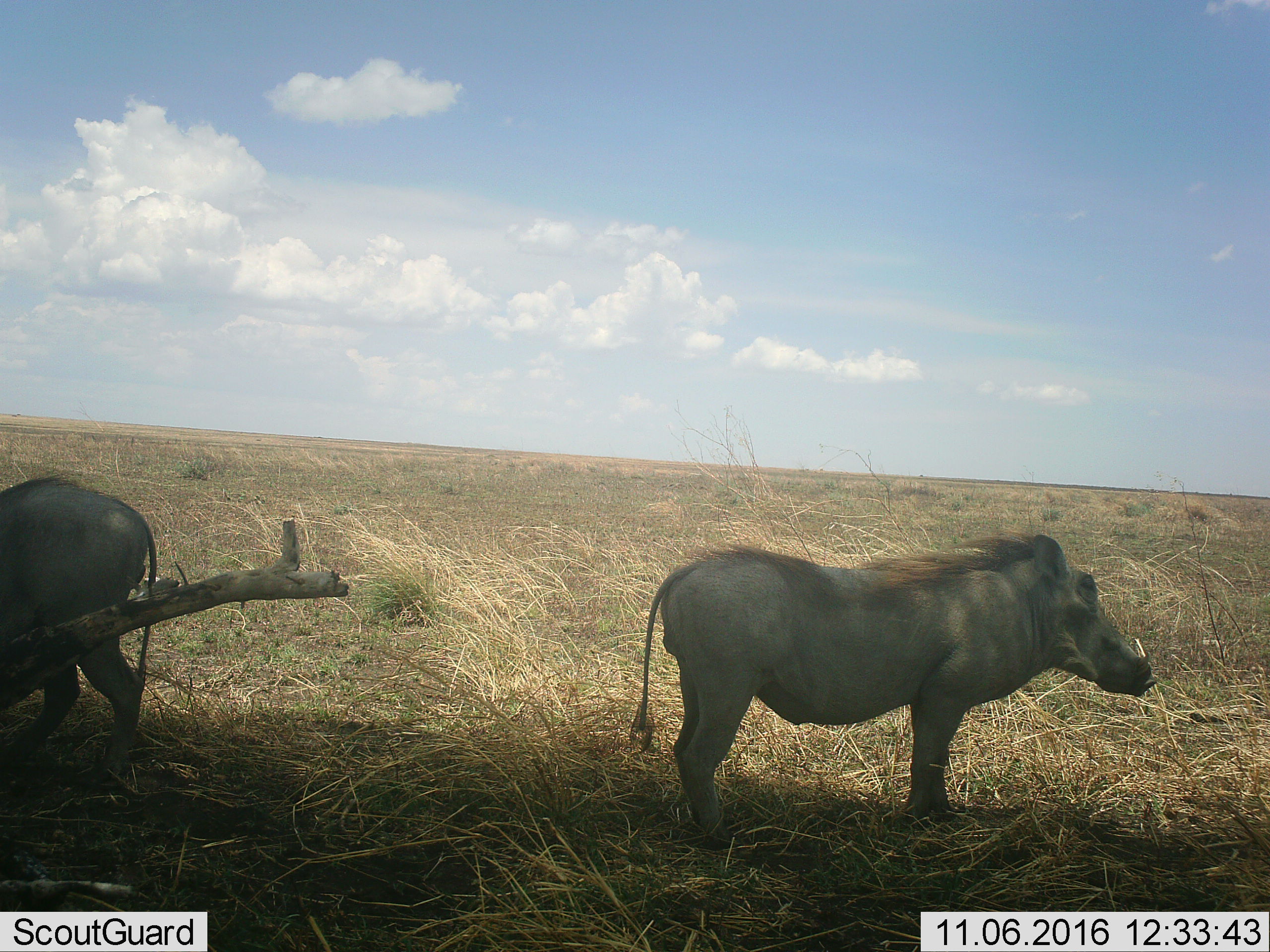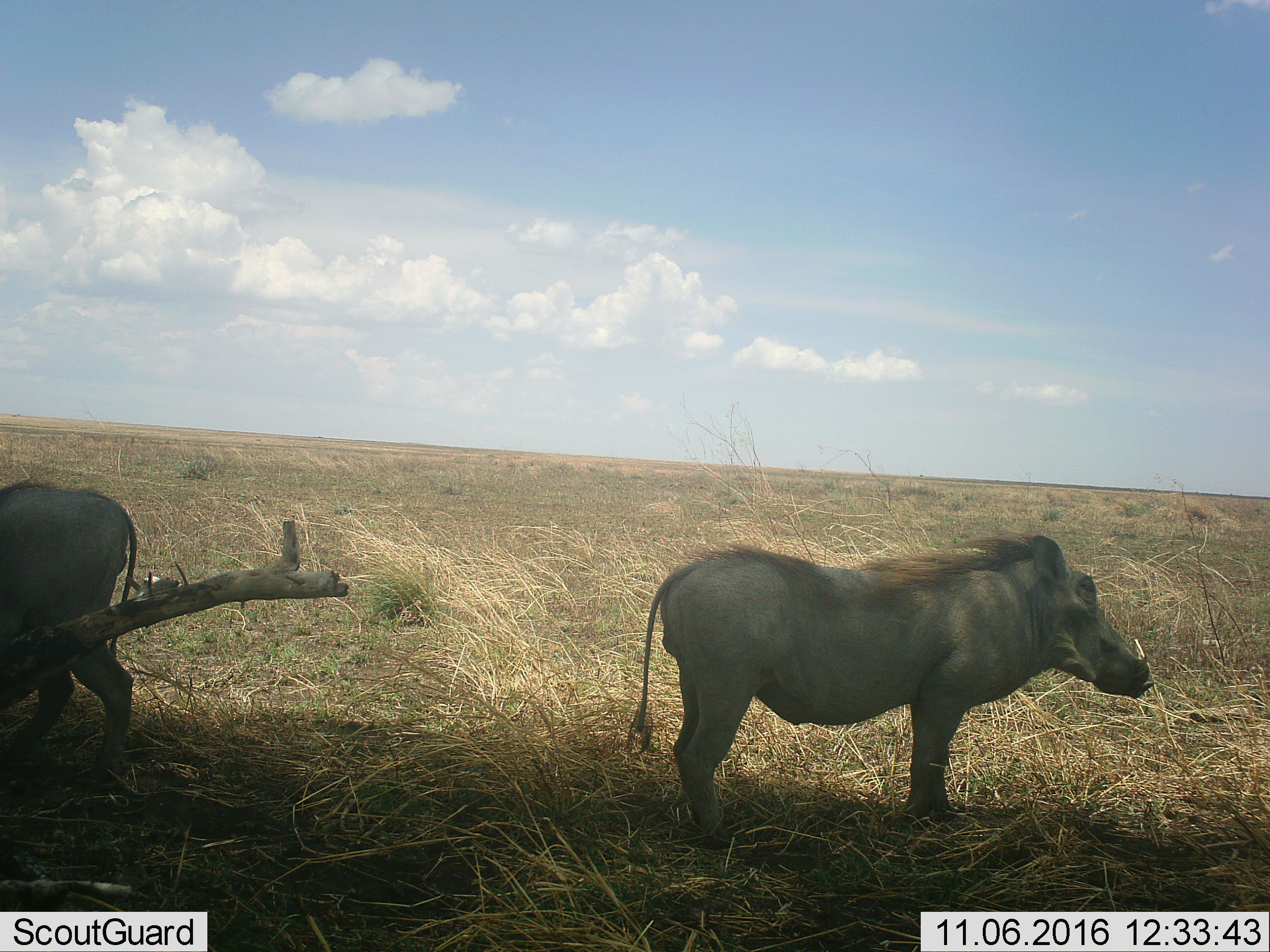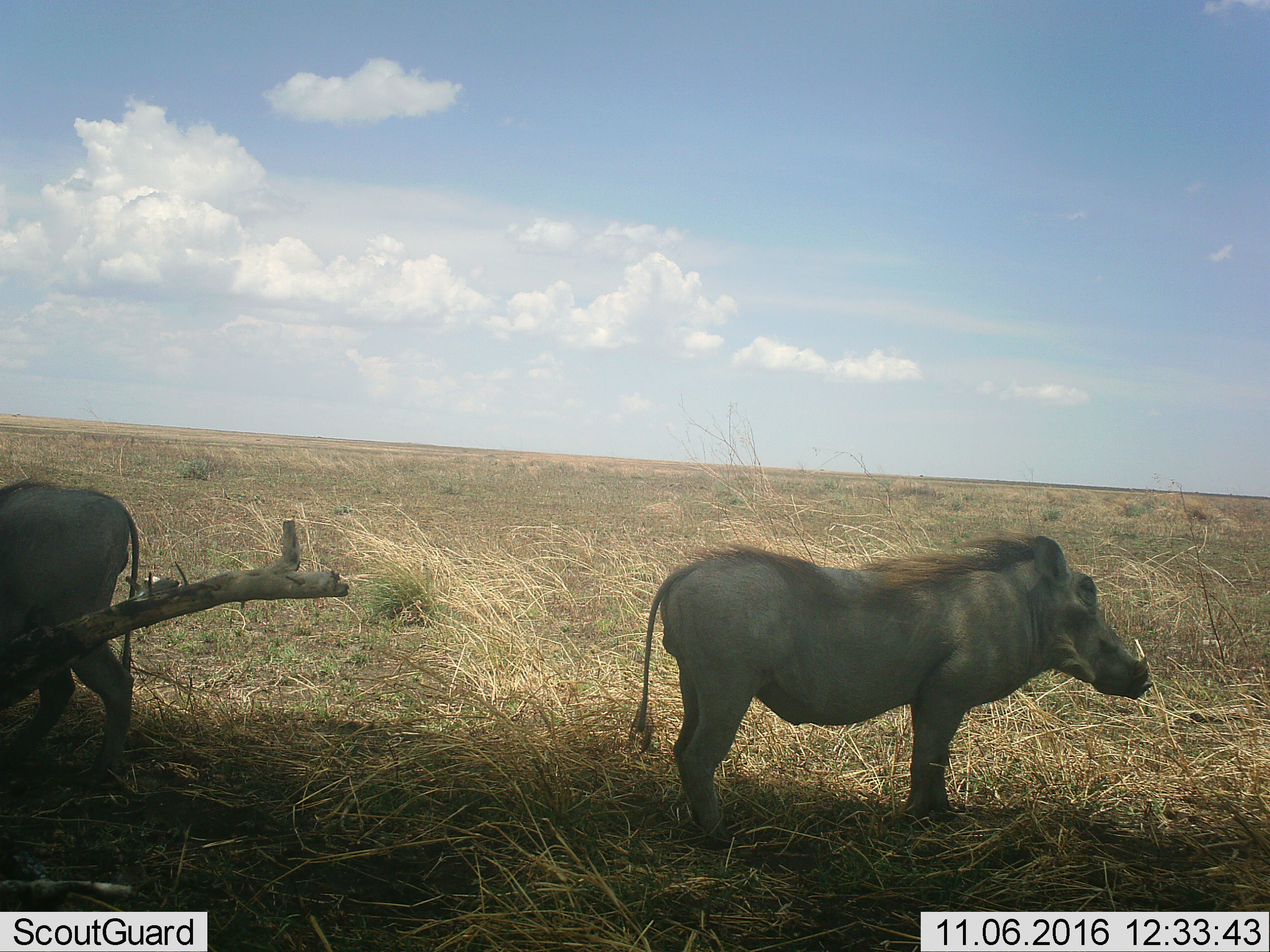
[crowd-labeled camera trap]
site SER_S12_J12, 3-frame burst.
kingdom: Animalia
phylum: Chordata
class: Mammalia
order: Artiodactyla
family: Suidae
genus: Phacochoerus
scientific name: Phacochoerus africanus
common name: warthog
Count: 2.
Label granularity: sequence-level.